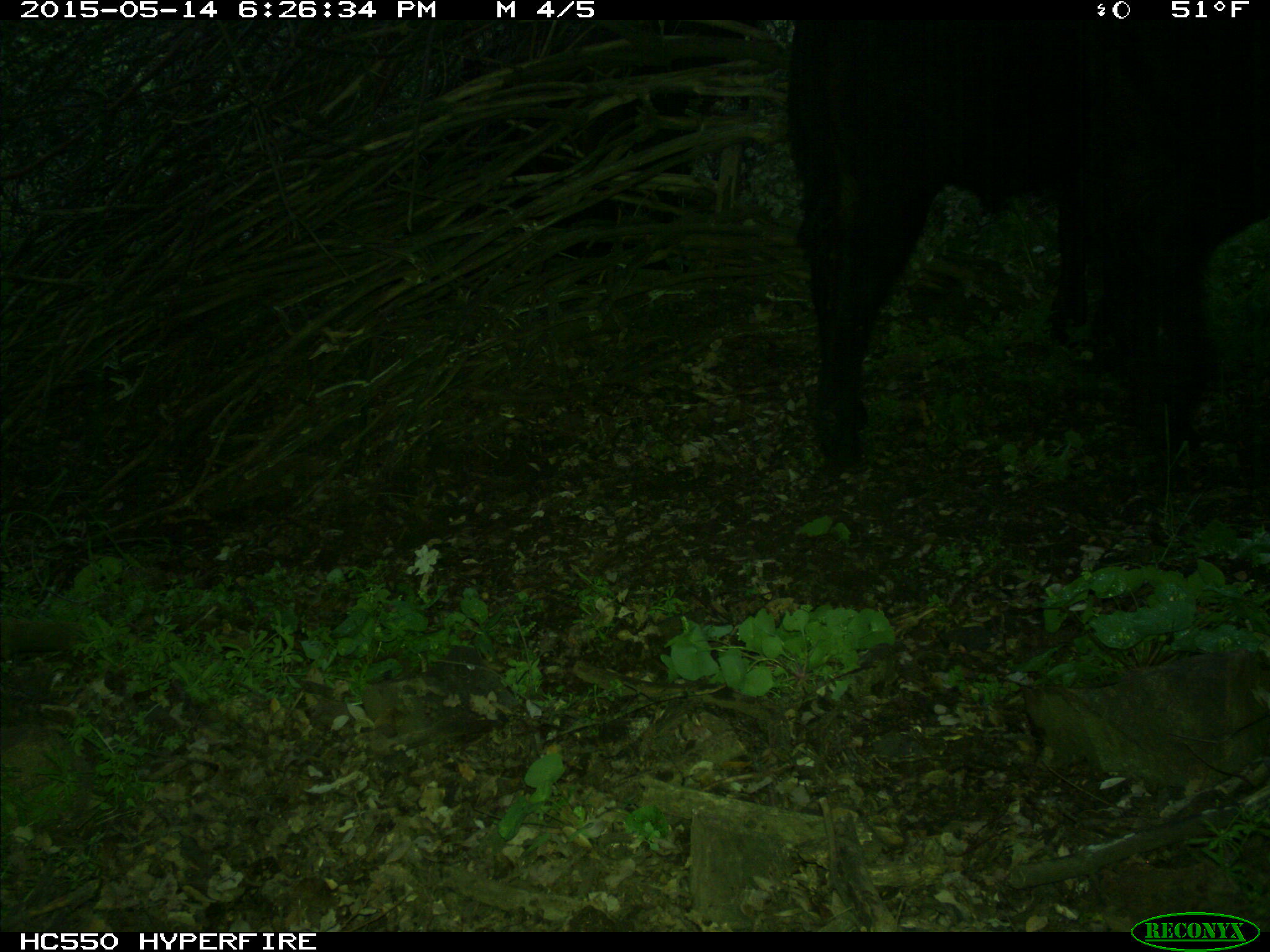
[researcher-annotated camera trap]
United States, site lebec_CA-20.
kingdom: Animalia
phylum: Chordata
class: Mammalia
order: Artiodactyla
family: Bovidae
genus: Bos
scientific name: Bos taurus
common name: domestic cow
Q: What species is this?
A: Bos taurus (domestic cow).